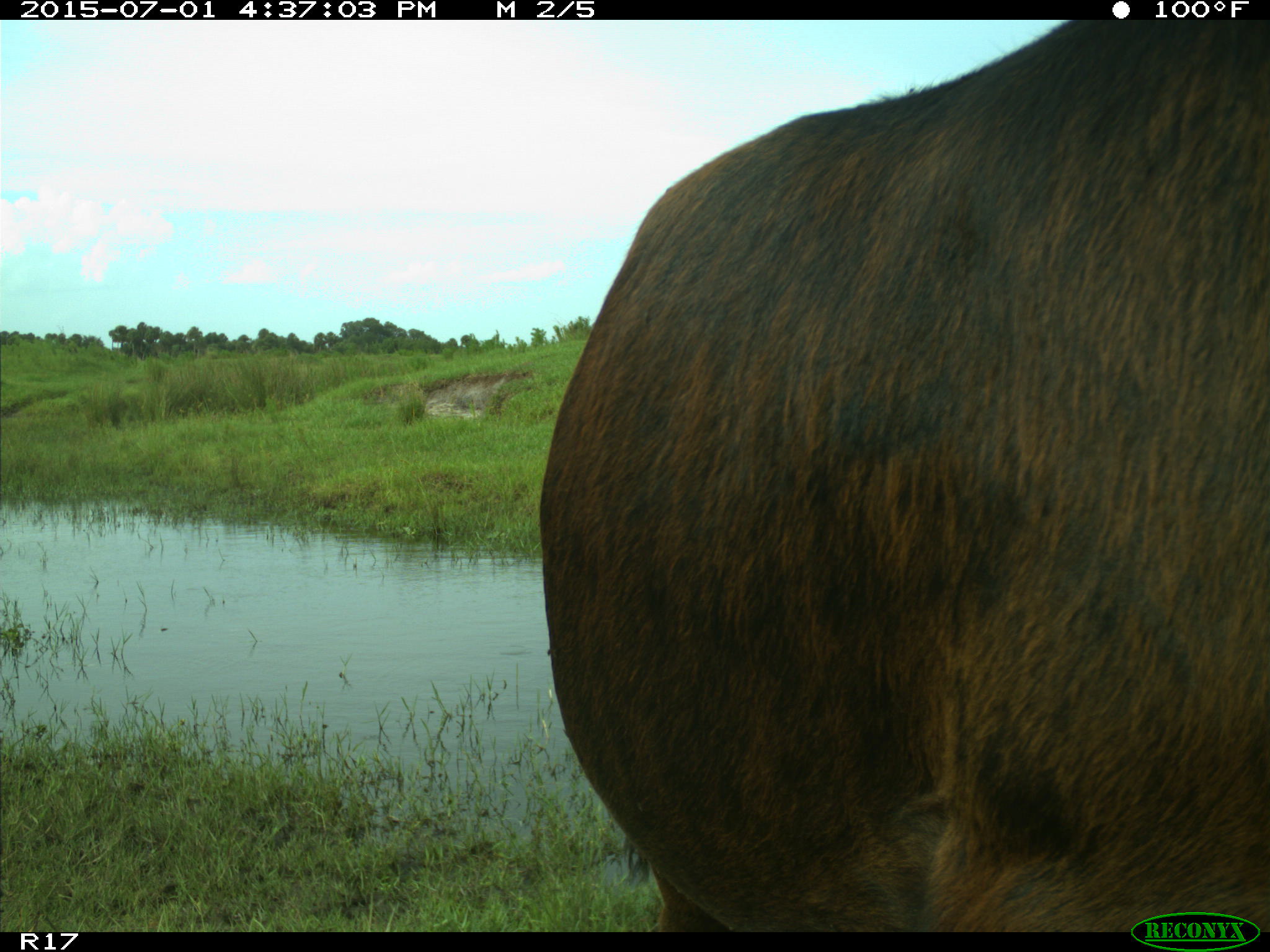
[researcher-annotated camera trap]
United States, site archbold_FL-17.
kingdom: Animalia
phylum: Chordata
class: Mammalia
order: Artiodactyla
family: Bovidae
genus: Bos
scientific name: Bos taurus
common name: domestic cow